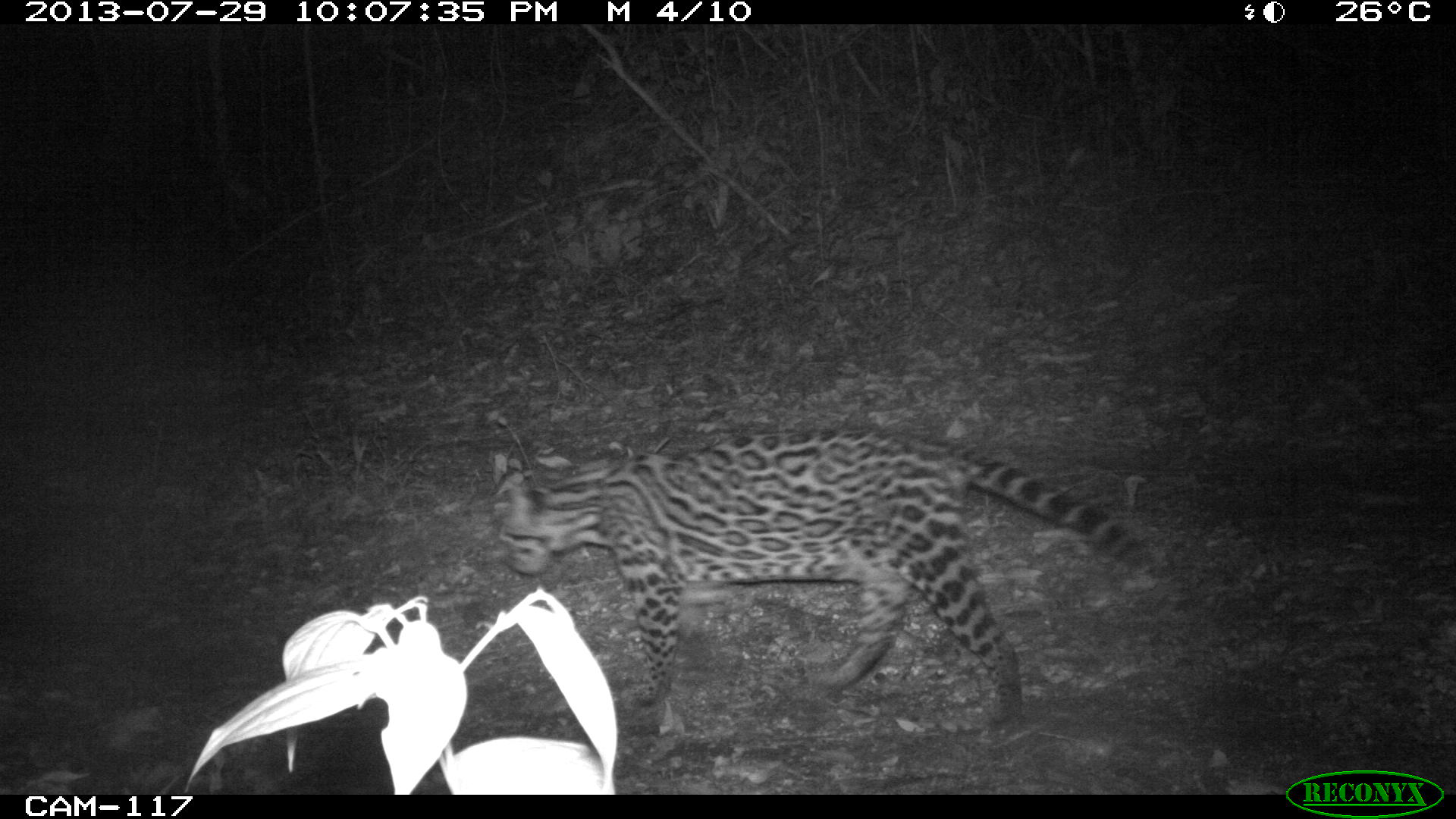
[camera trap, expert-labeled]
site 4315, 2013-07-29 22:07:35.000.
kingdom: Animalia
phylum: Chordata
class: Mammalia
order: Carnivora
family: Felidae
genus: Leopardus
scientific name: Leopardus pardalis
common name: ocelot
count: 1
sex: female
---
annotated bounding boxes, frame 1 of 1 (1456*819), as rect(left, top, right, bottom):
leopardus pardalis: rect(495, 426, 1151, 740)